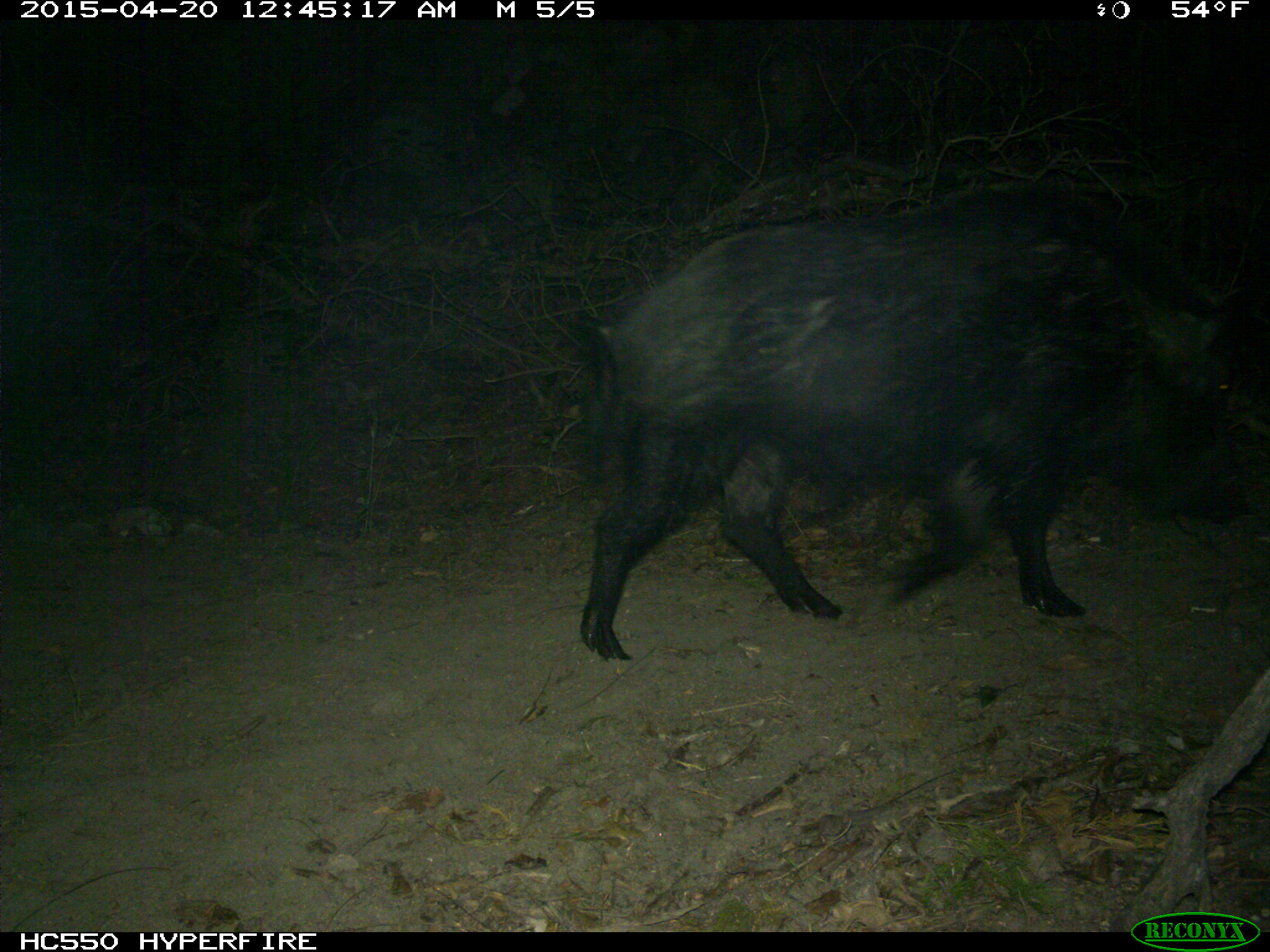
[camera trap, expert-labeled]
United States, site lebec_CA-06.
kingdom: Animalia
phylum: Chordata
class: Mammalia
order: Artiodactyla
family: Suidae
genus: Sus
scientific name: Sus scrofa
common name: wild boar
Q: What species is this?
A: Sus scrofa (wild boar).